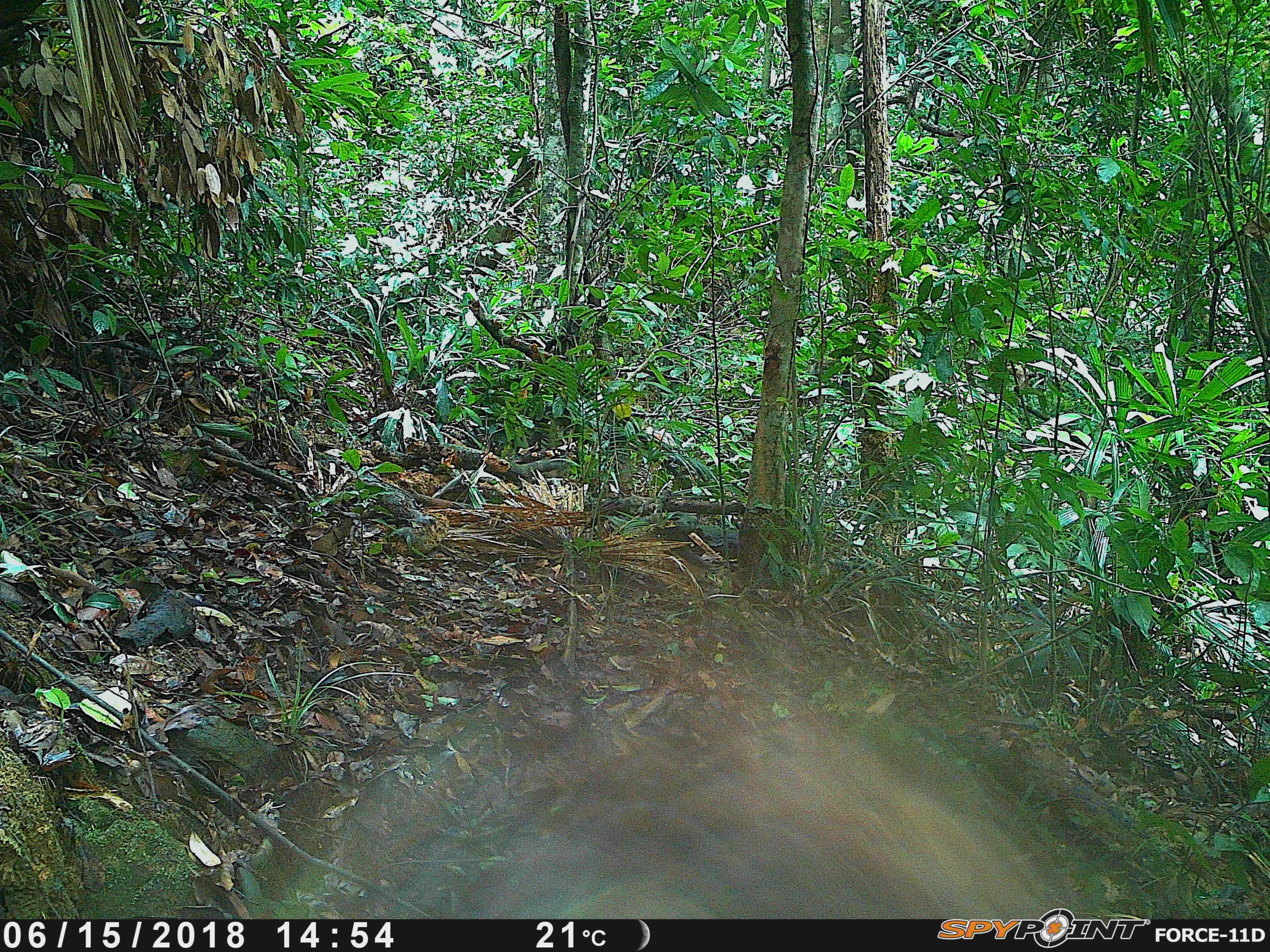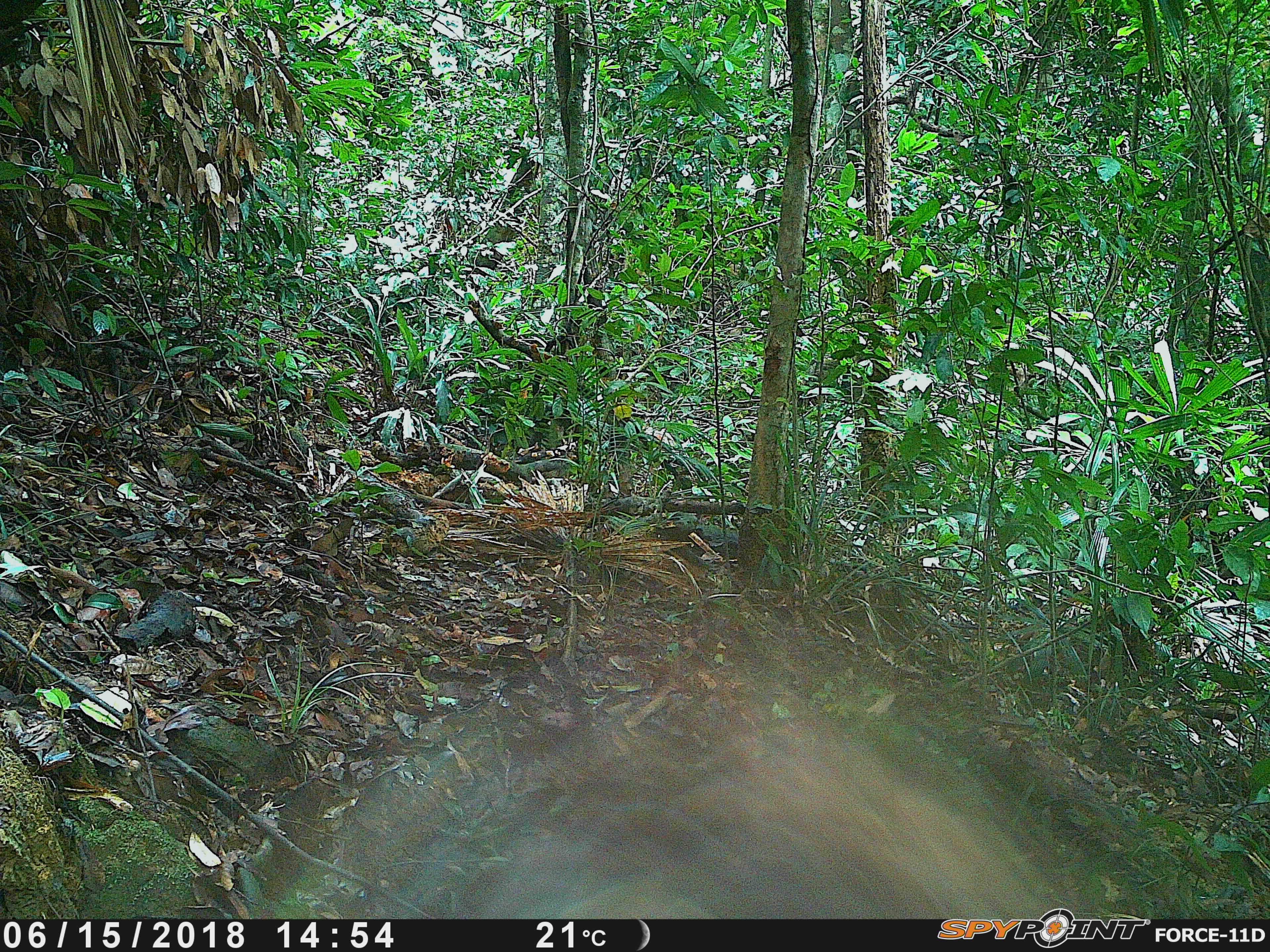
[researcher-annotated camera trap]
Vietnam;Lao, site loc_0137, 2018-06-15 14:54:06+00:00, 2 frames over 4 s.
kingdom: Animalia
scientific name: Animalia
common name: animal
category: unidentified animal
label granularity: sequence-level